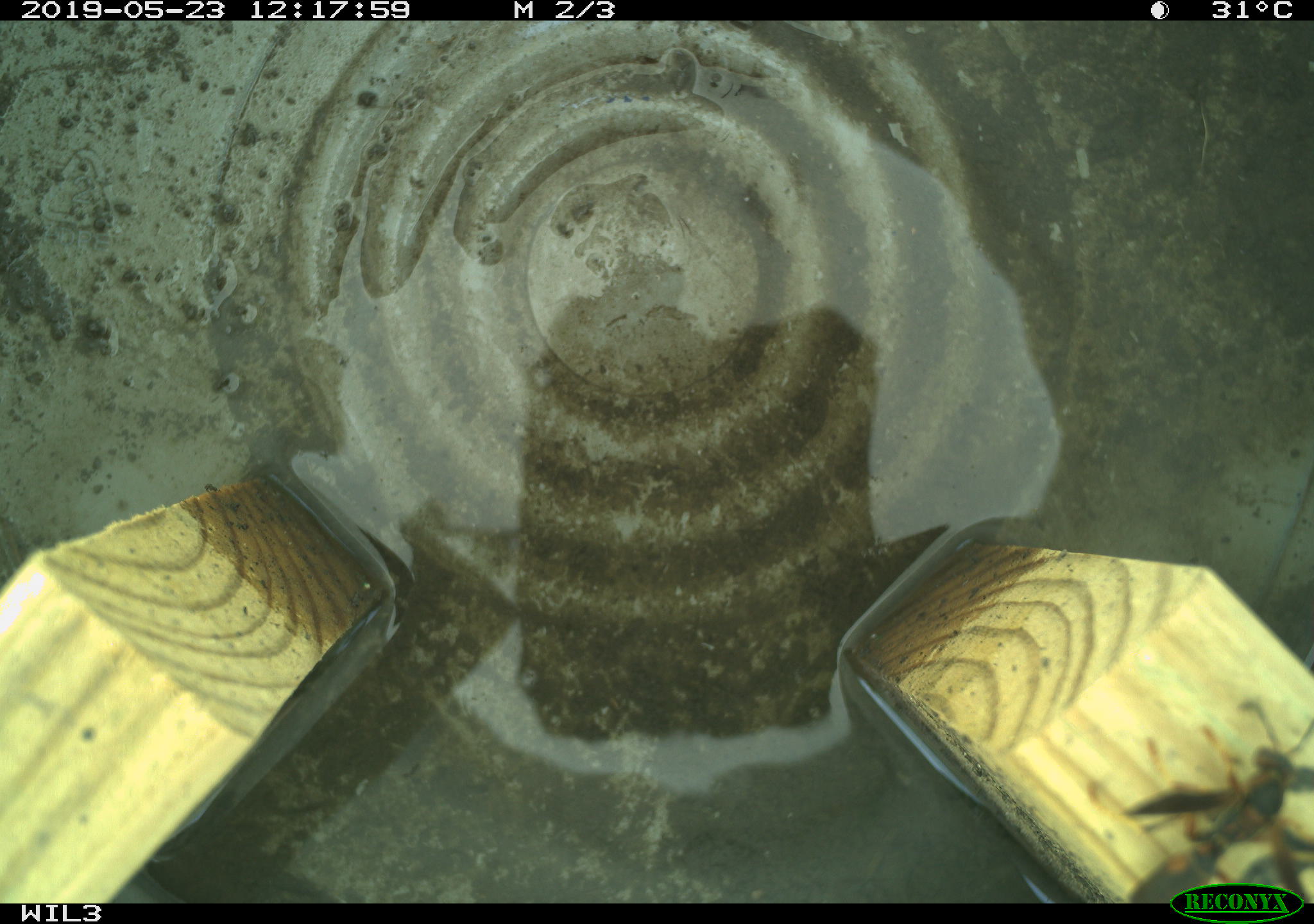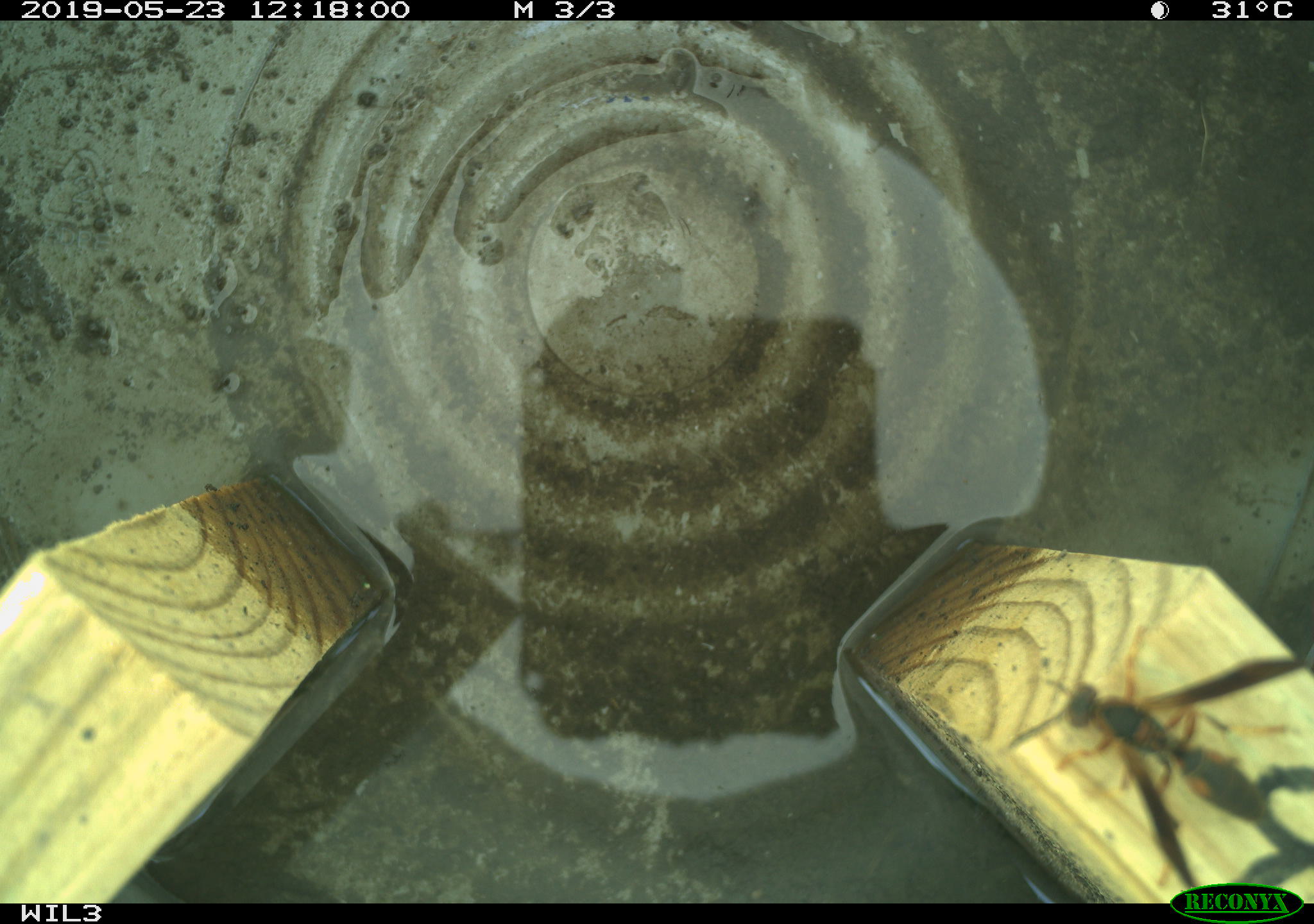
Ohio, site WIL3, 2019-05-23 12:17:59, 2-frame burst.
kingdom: Animalia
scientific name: Animalia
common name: animal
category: invertebrate